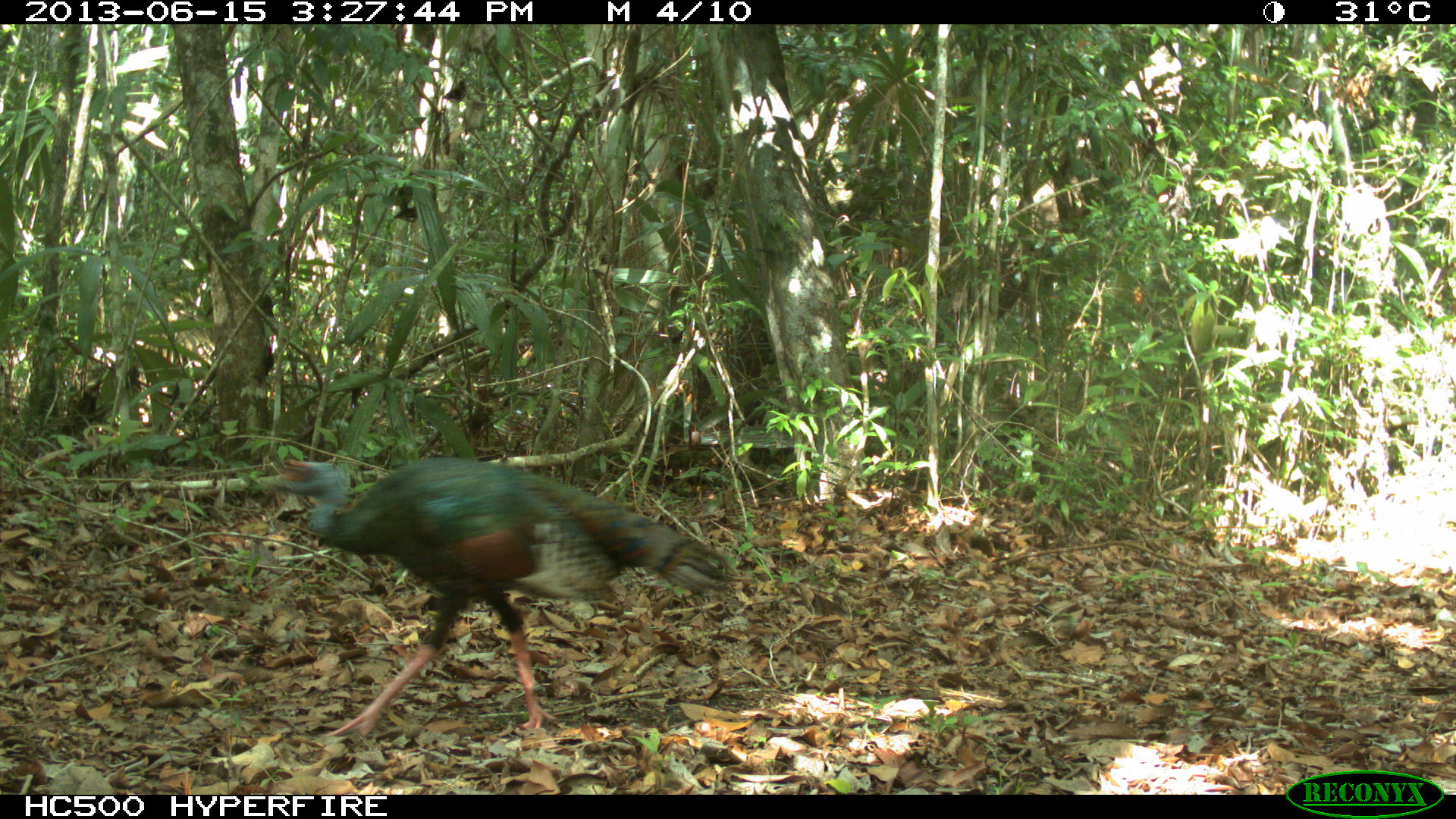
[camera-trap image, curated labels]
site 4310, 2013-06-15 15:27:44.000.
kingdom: Animalia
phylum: Chordata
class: Aves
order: Galliformes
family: Phasianidae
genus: Meleagris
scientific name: Meleagris ocellata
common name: ocellated turkey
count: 1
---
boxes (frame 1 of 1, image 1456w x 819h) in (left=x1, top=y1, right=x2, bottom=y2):
meleagris ocellata: (left=244, top=454, right=744, bottom=738)